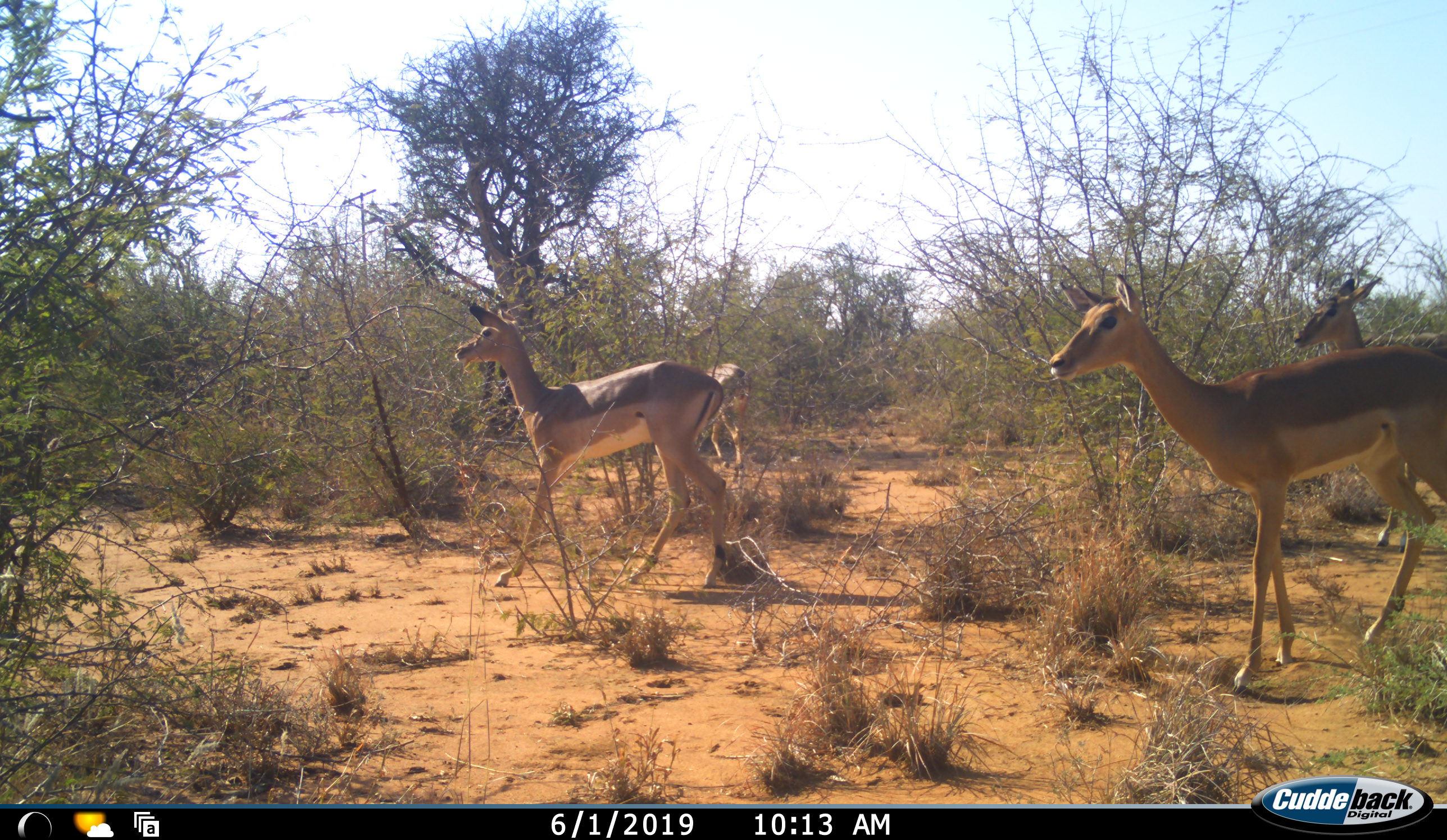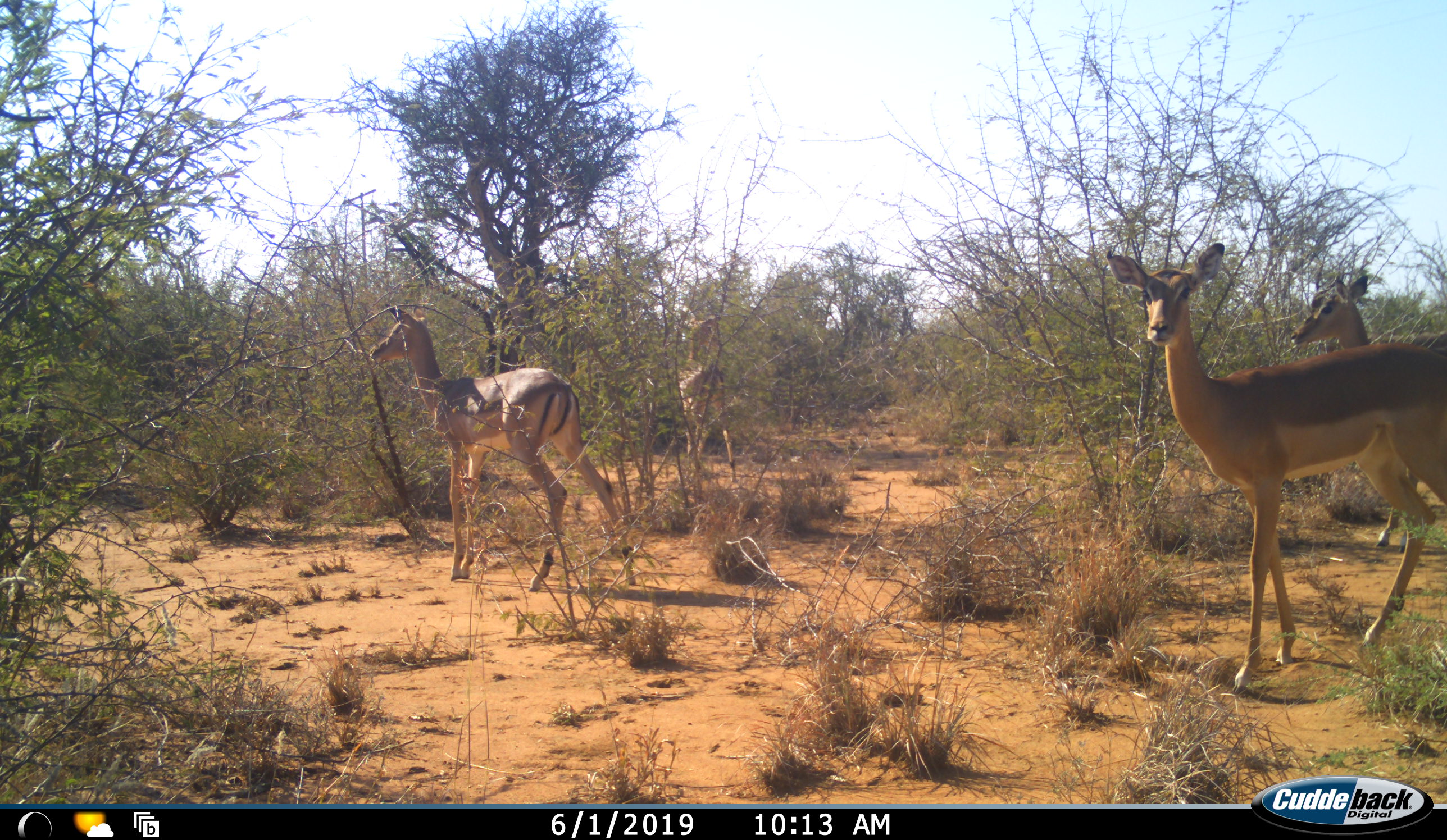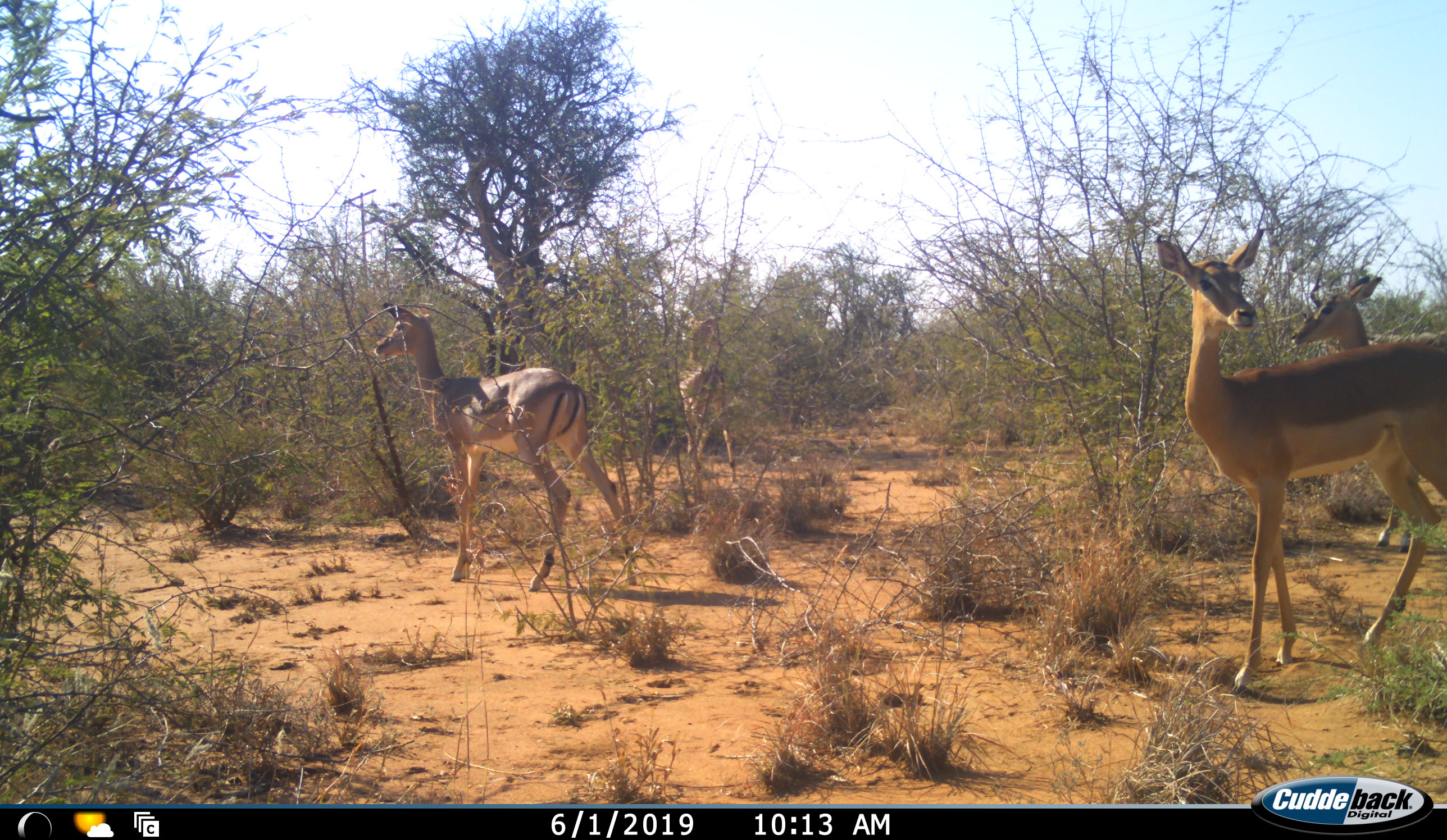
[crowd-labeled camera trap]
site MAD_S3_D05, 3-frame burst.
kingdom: Animalia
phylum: Chordata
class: Mammalia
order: Artiodactyla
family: Bovidae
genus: Aepyceros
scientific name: Aepyceros melampus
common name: impala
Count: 4.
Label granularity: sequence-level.